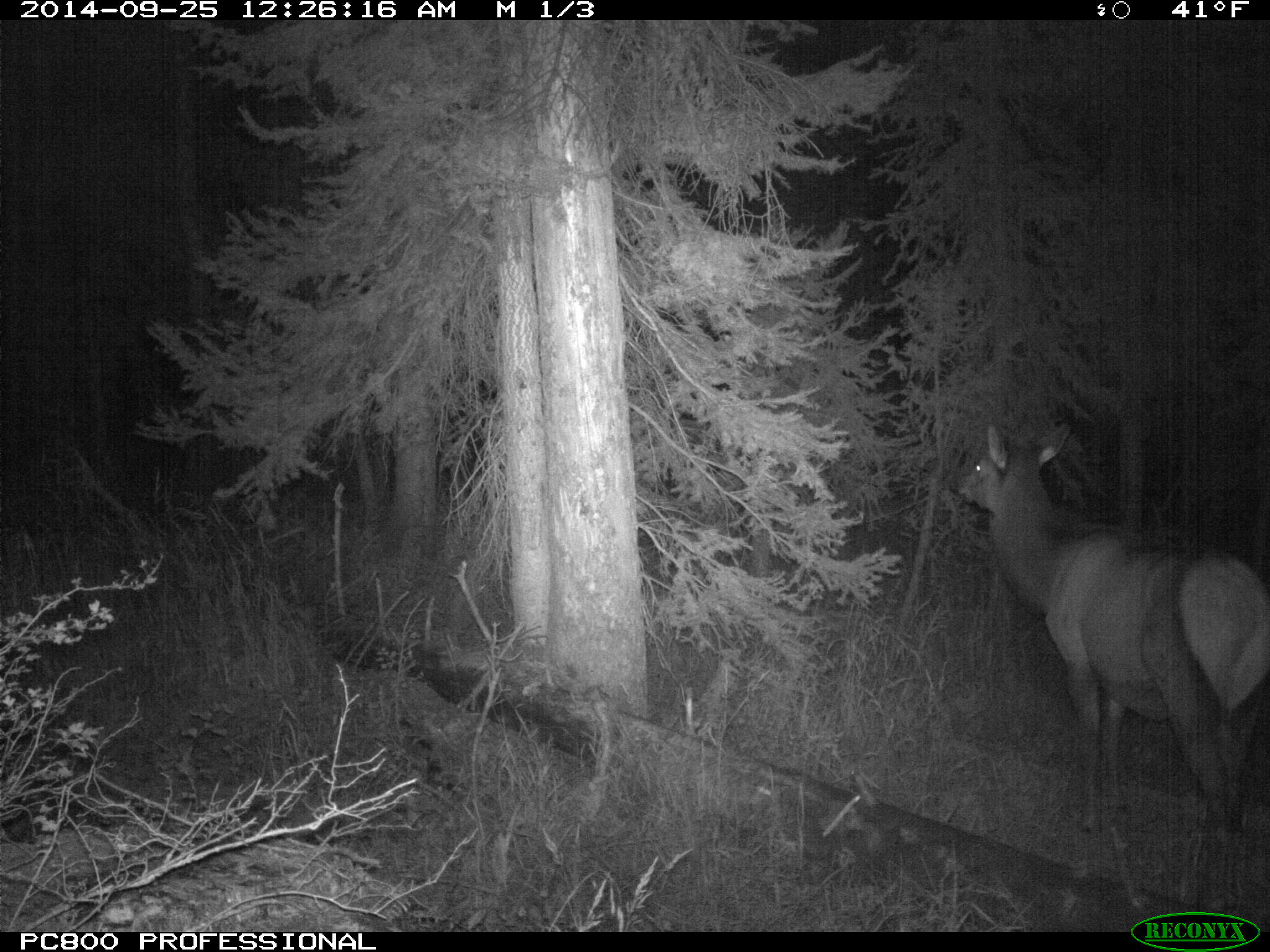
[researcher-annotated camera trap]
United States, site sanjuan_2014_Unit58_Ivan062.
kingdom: Animalia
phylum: Chordata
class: Mammalia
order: Artiodactyla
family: Cervidae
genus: Cervus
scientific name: Cervus elaphus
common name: red deer